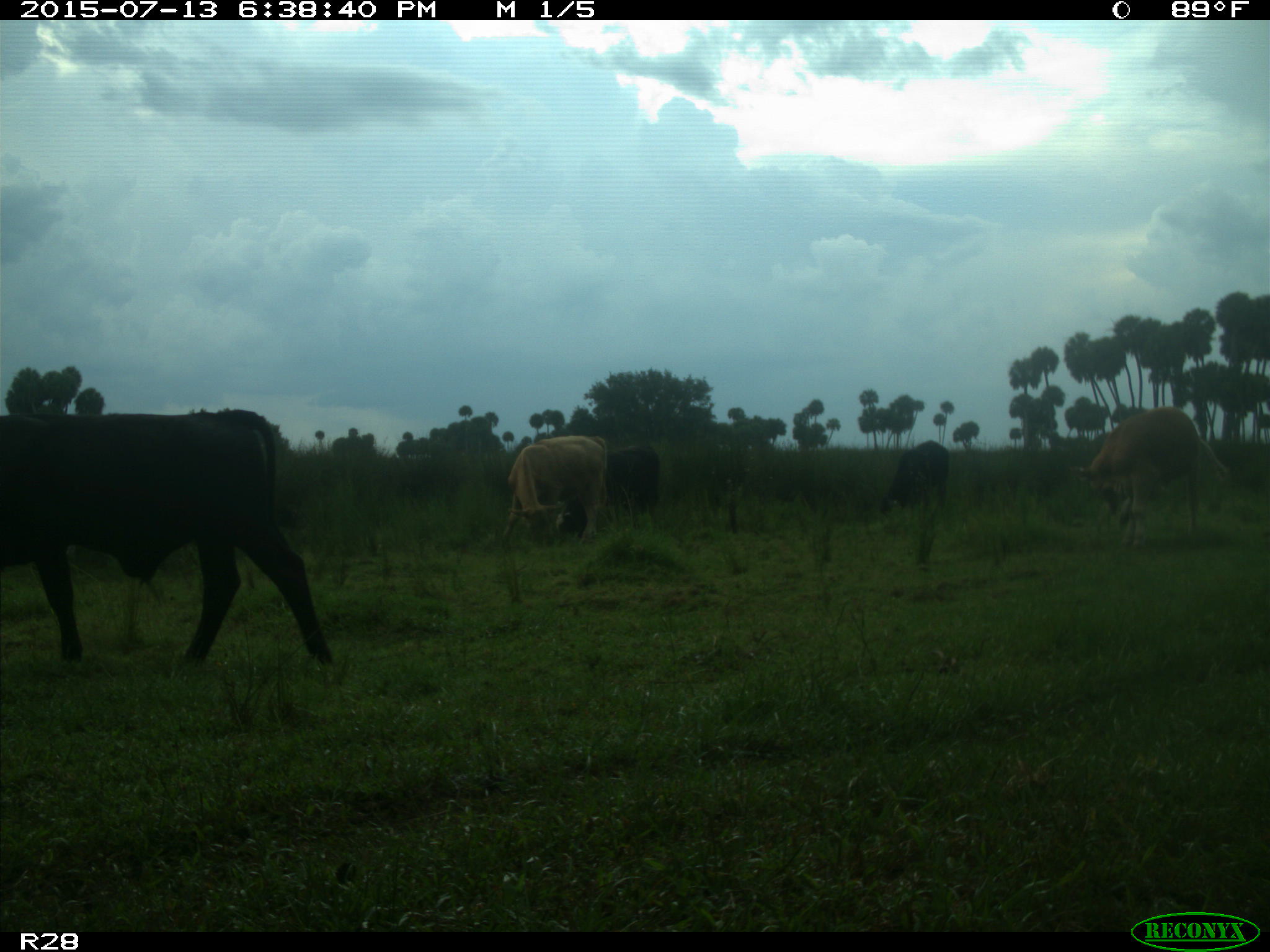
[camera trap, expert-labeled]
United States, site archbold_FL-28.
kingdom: Animalia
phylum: Chordata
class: Mammalia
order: Artiodactyla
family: Bovidae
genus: Bos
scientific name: Bos taurus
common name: domestic cow